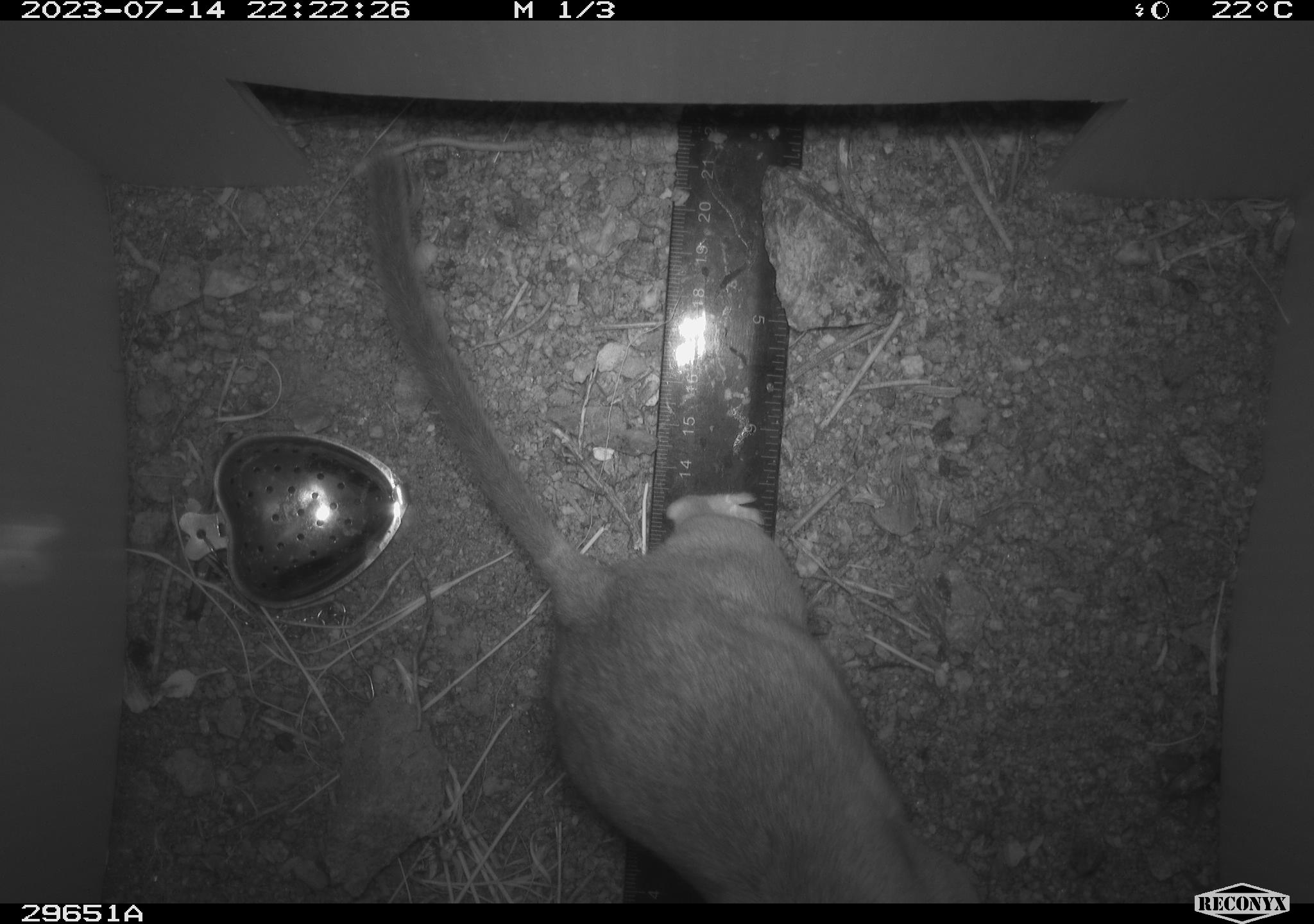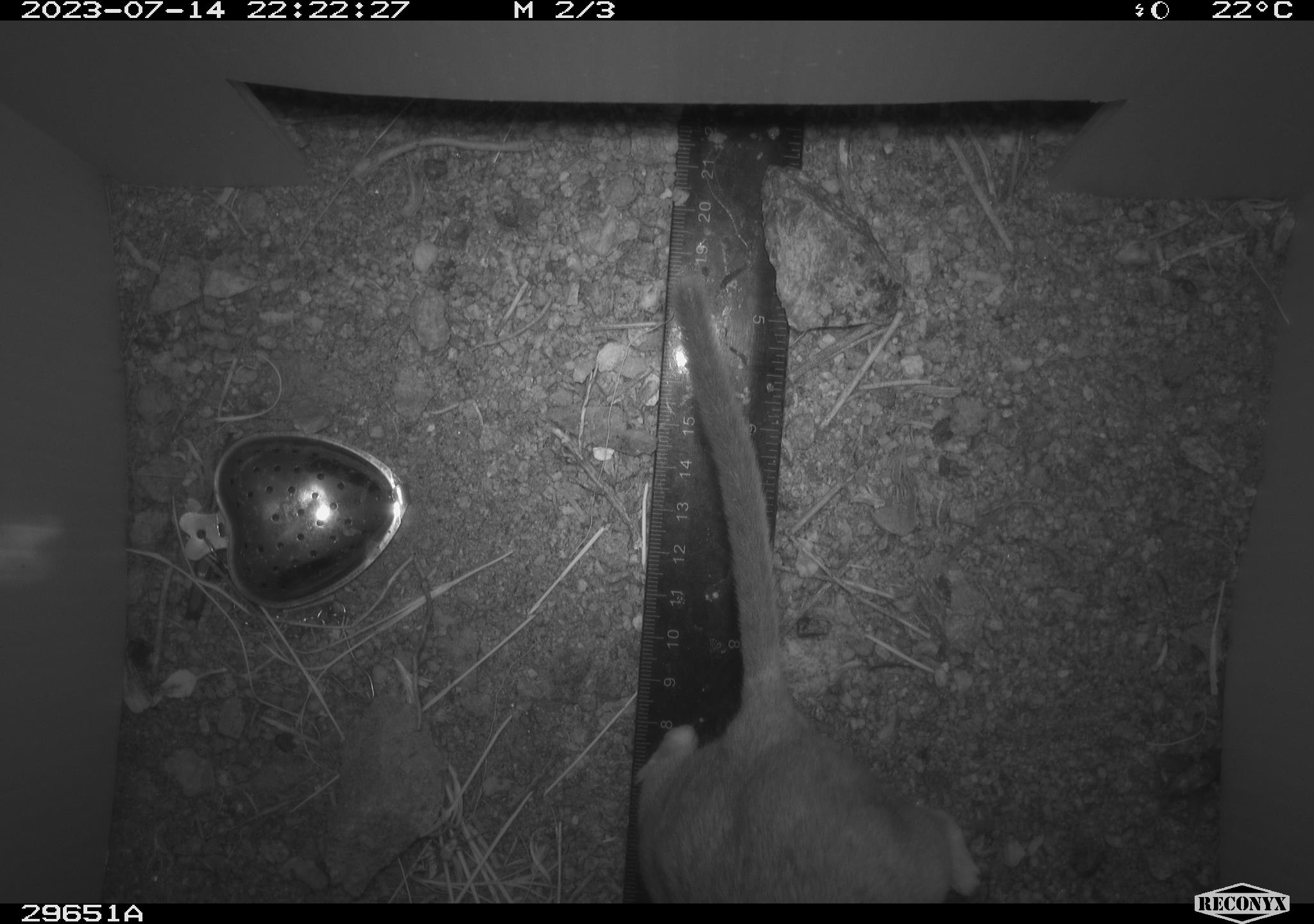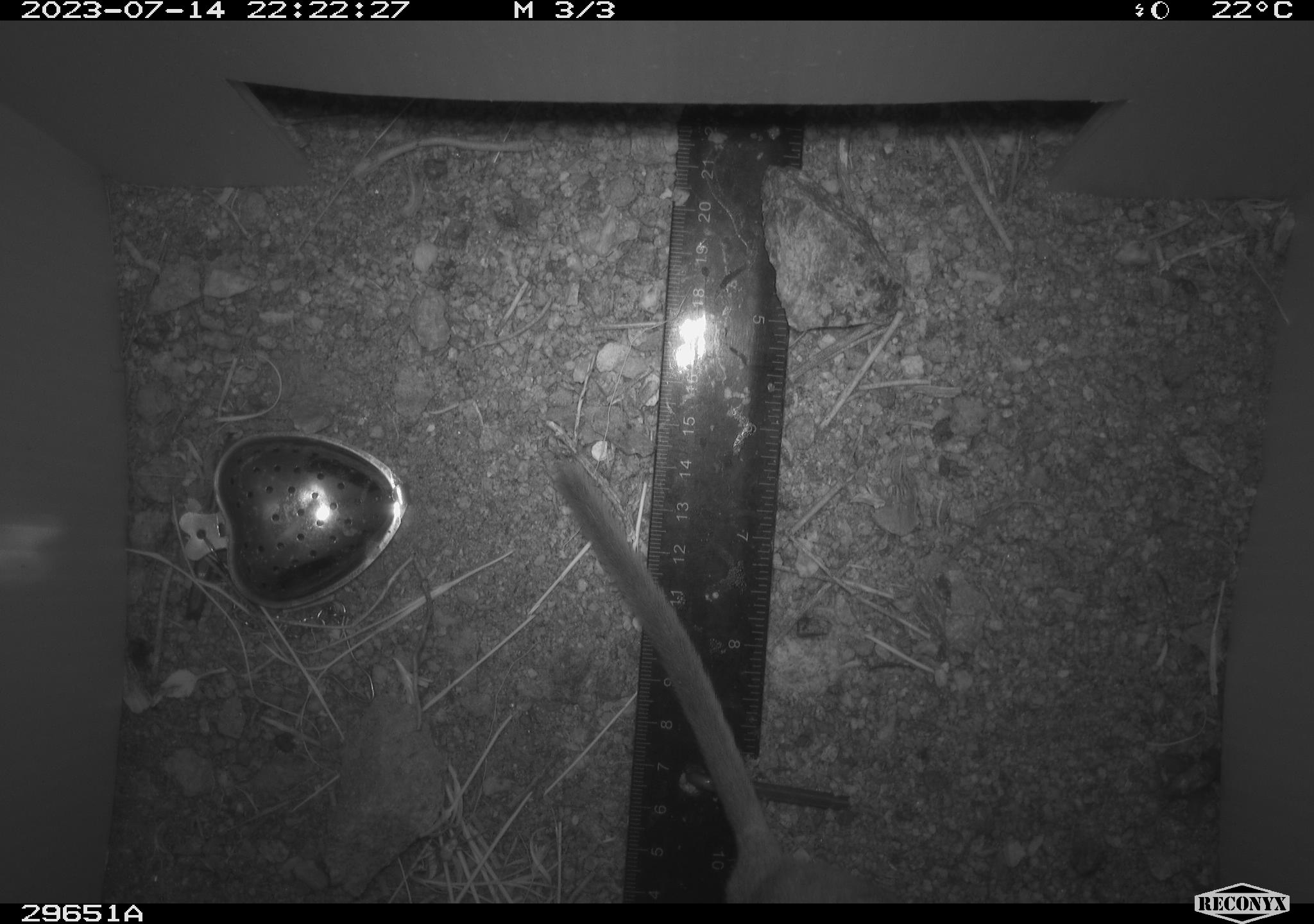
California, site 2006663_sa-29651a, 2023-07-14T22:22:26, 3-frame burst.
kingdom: Animalia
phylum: Chordata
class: Mammalia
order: Rodentia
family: Cricetidae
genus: Neotoma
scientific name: Neotoma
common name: pack rat or woodrat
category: neotoma species